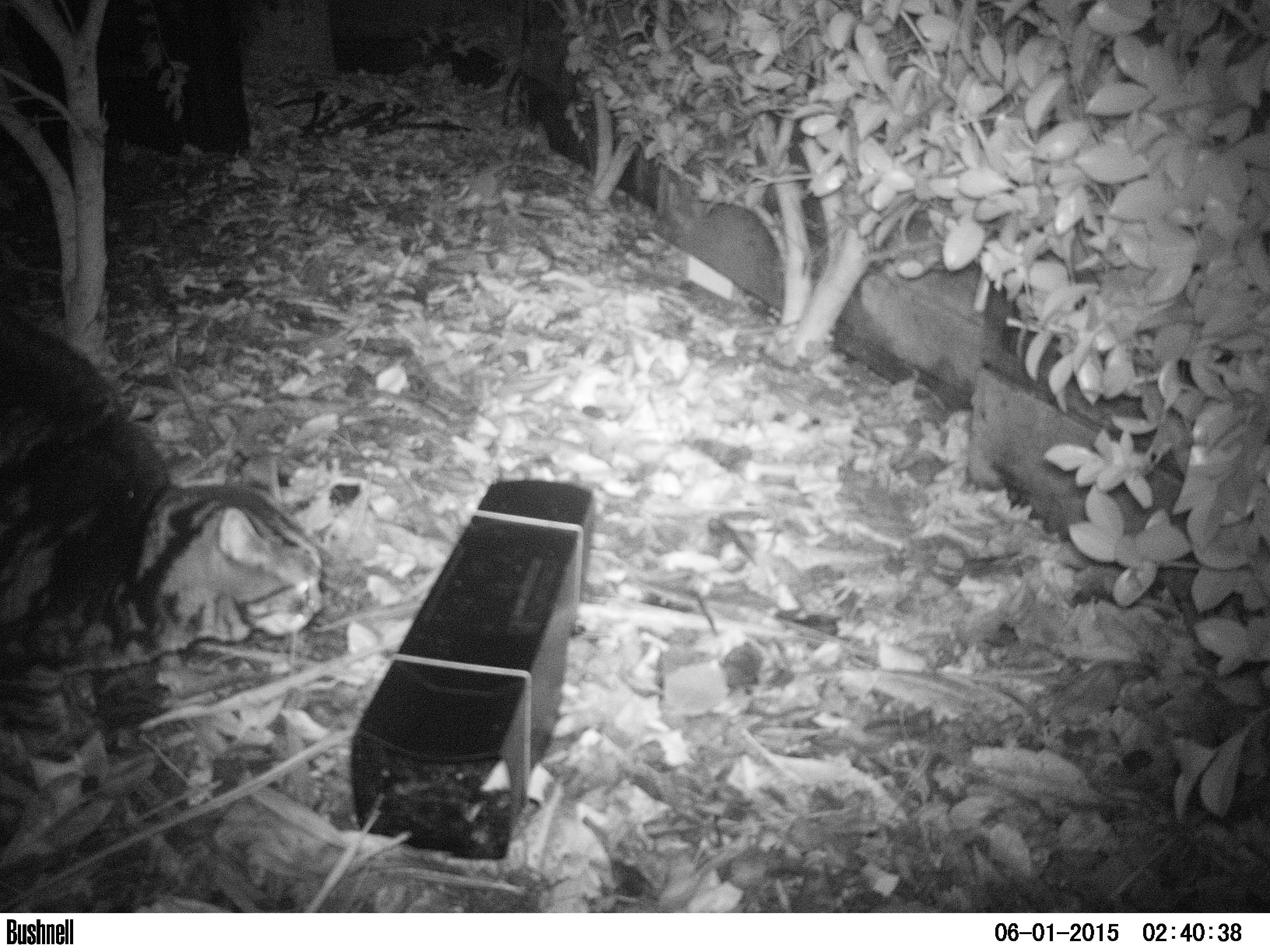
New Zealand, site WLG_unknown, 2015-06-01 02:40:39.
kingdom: Animalia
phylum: Chordata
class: Mammalia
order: Carnivora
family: Felidae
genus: Felis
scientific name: Felis catus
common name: domestic cat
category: cat